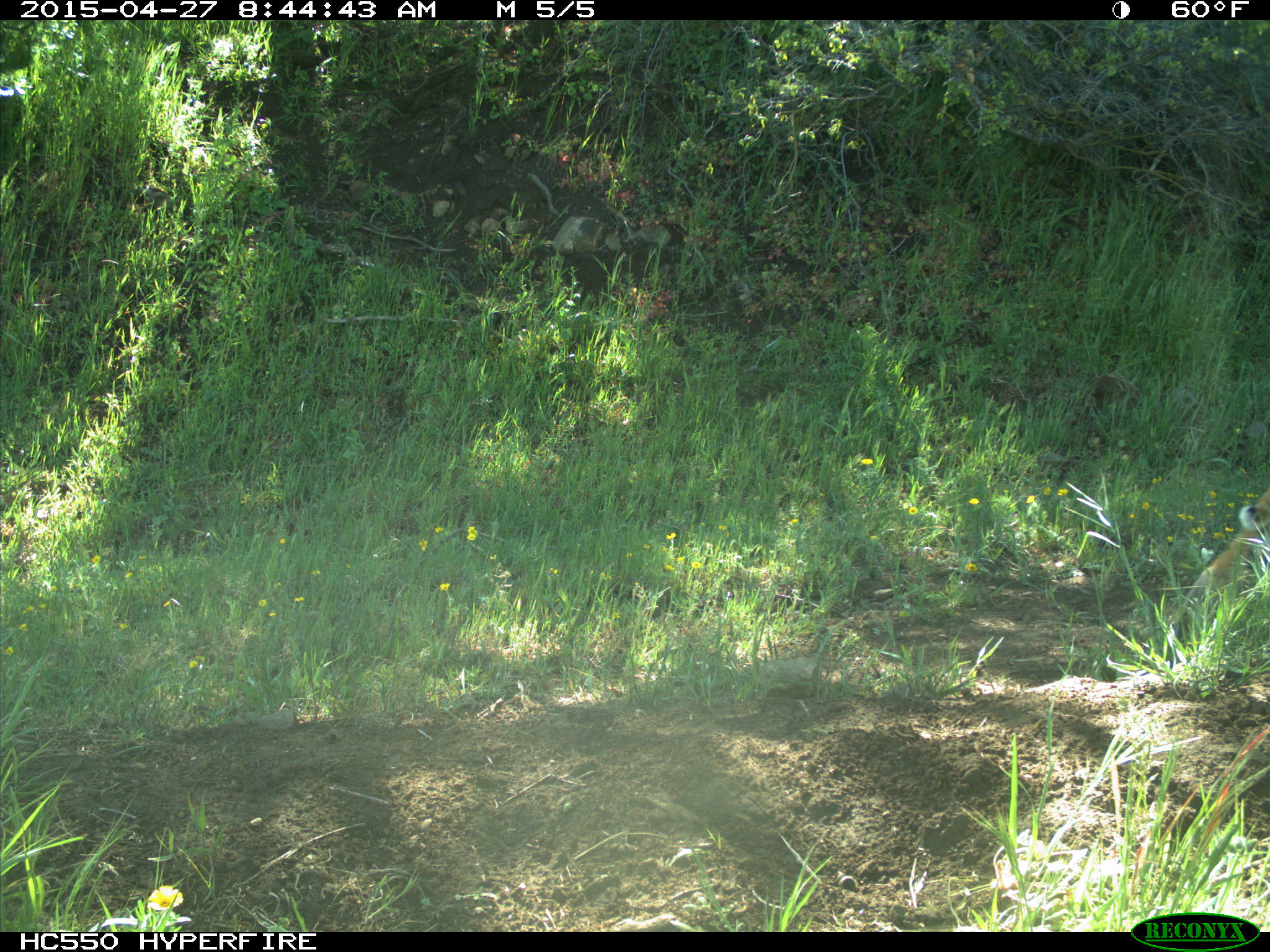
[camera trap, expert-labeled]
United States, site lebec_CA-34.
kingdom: Animalia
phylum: Chordata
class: Mammalia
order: Carnivora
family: Felidae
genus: Lynx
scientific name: Lynx rufus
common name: bobcat